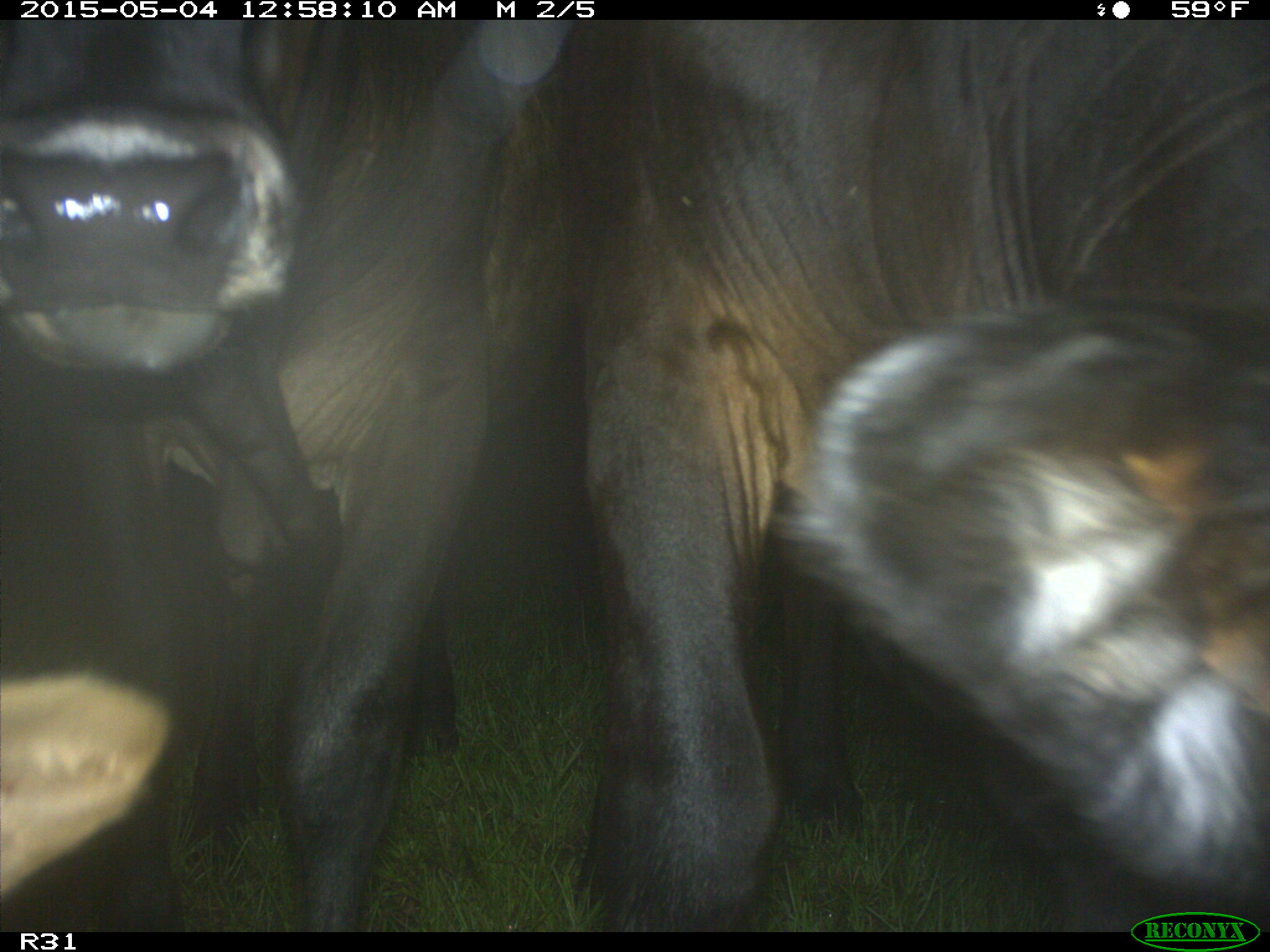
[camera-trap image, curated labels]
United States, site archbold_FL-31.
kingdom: Animalia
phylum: Chordata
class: Mammalia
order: Artiodactyla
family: Bovidae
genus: Bos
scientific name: Bos taurus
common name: domestic cow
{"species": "Bos taurus (domestic cow)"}